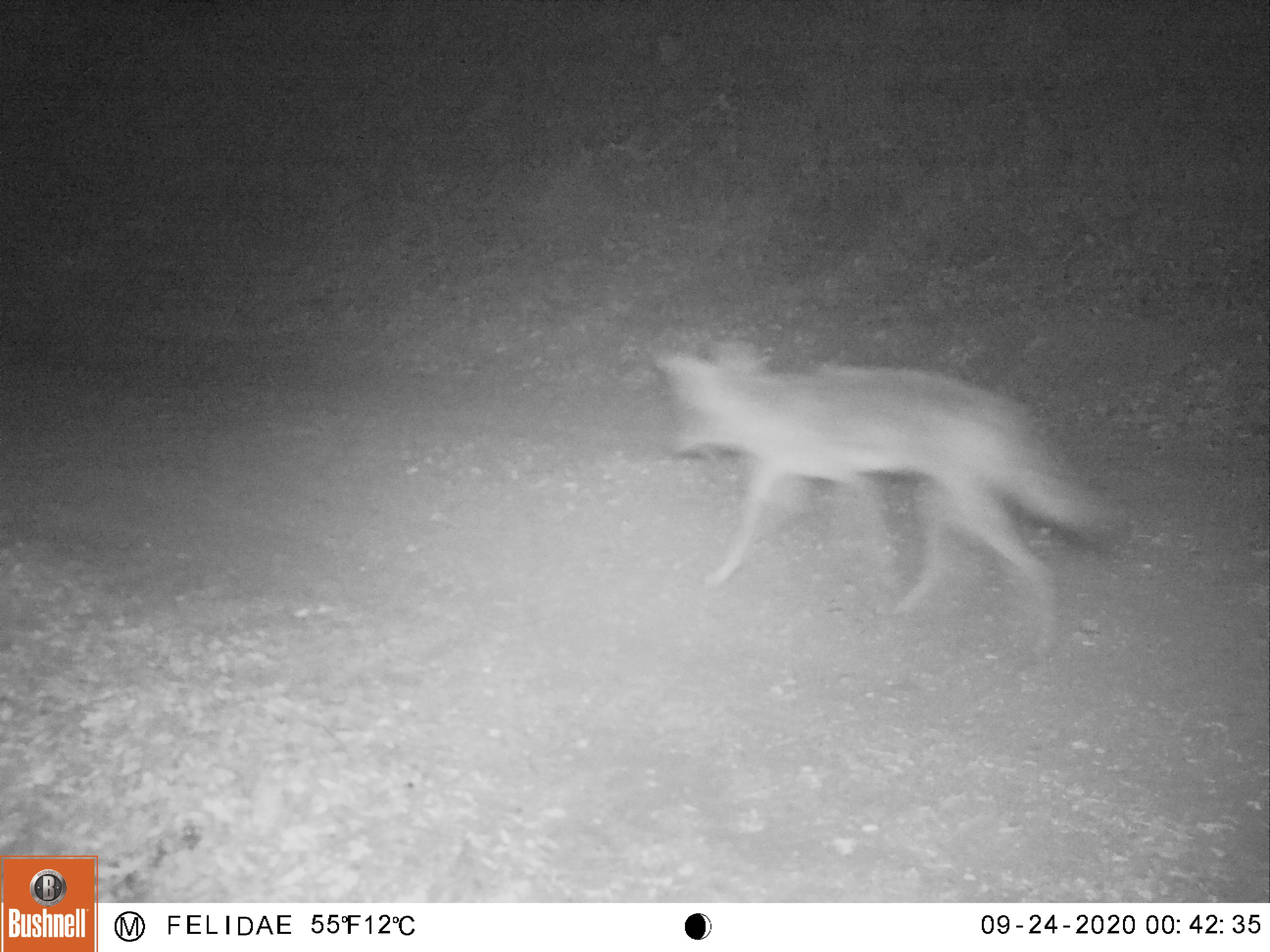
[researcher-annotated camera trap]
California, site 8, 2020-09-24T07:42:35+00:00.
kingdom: Animalia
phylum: Chordata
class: Mammalia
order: Carnivora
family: Canidae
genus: Canis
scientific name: Canis latrans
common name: coyote